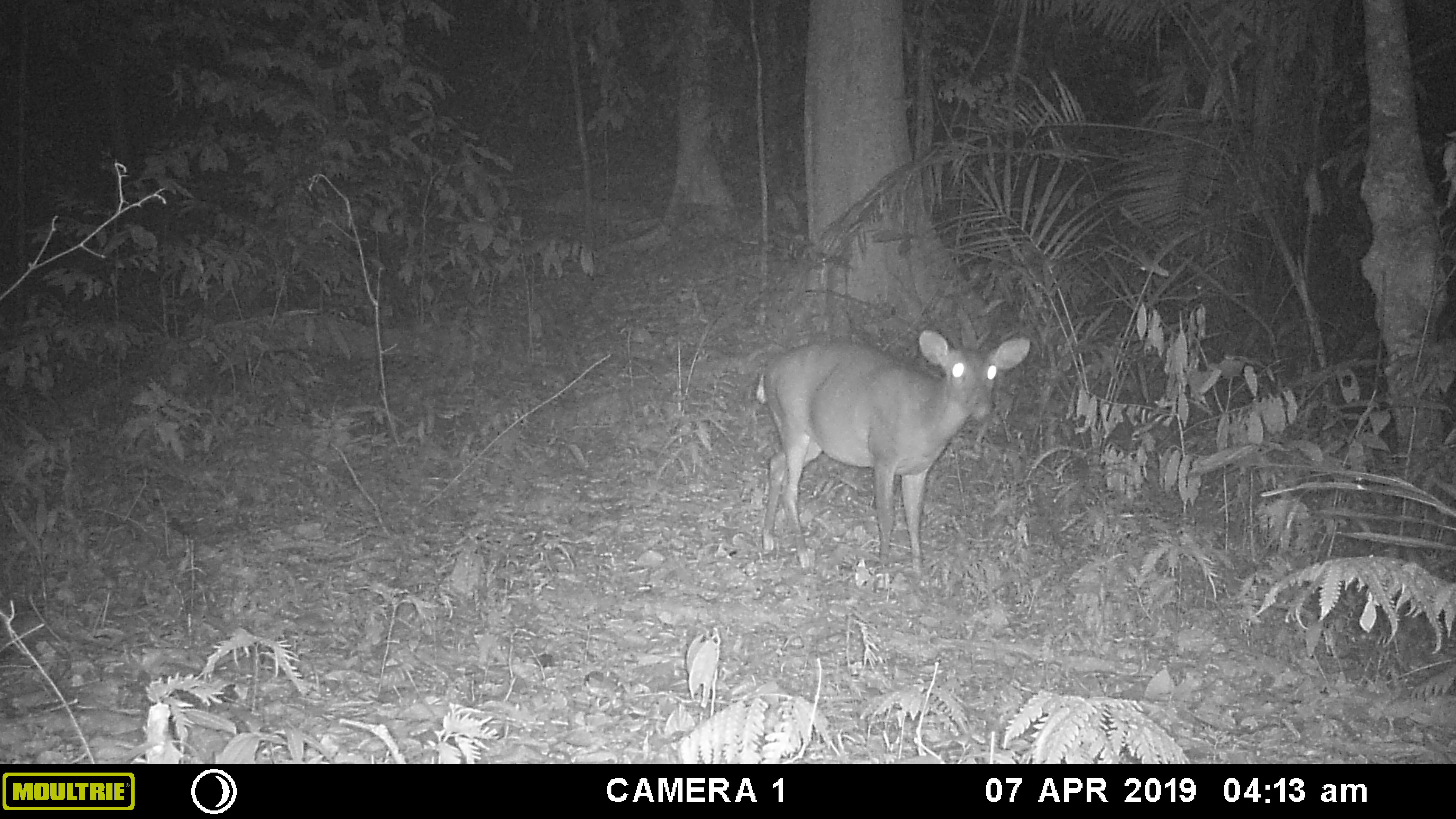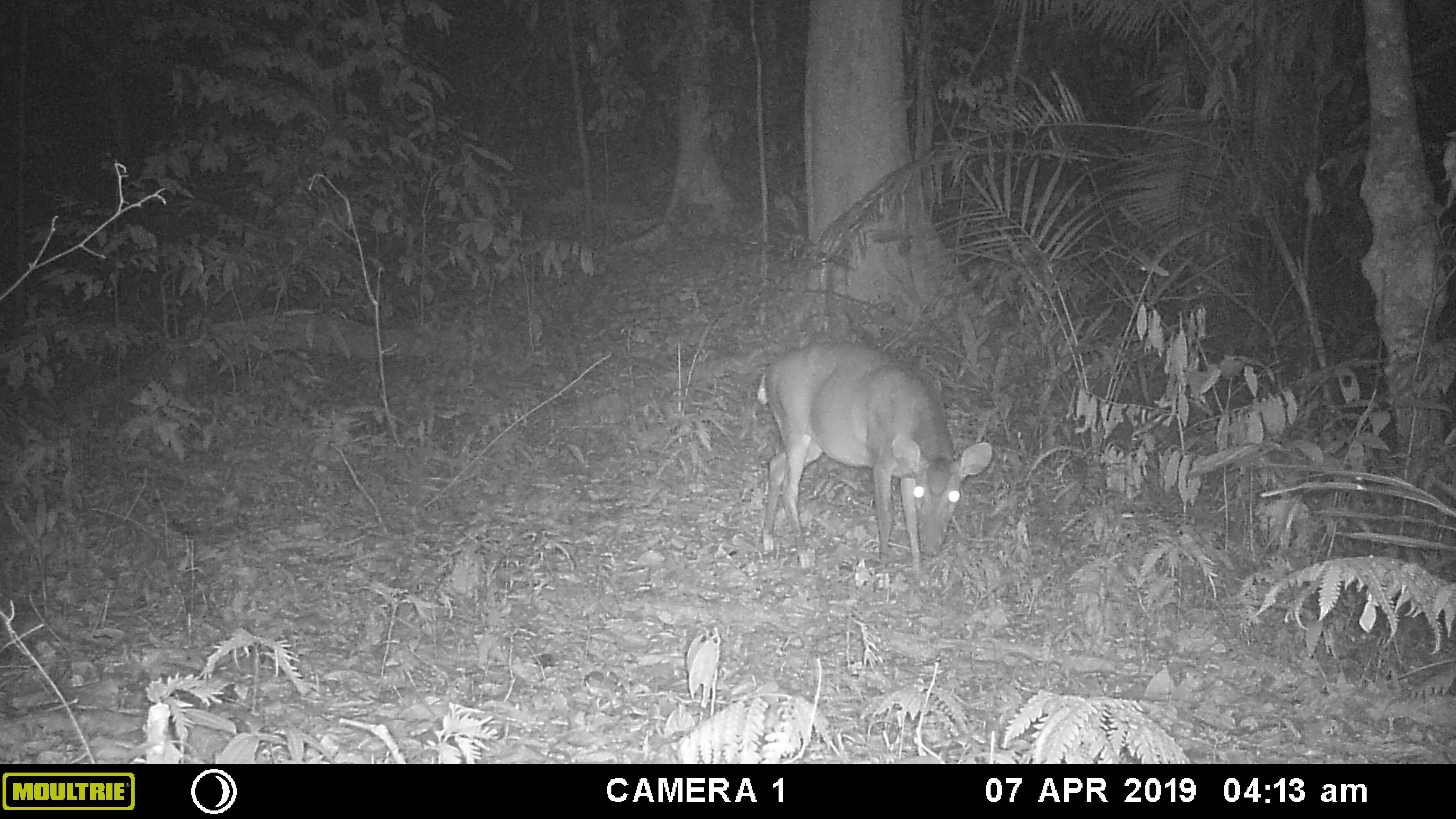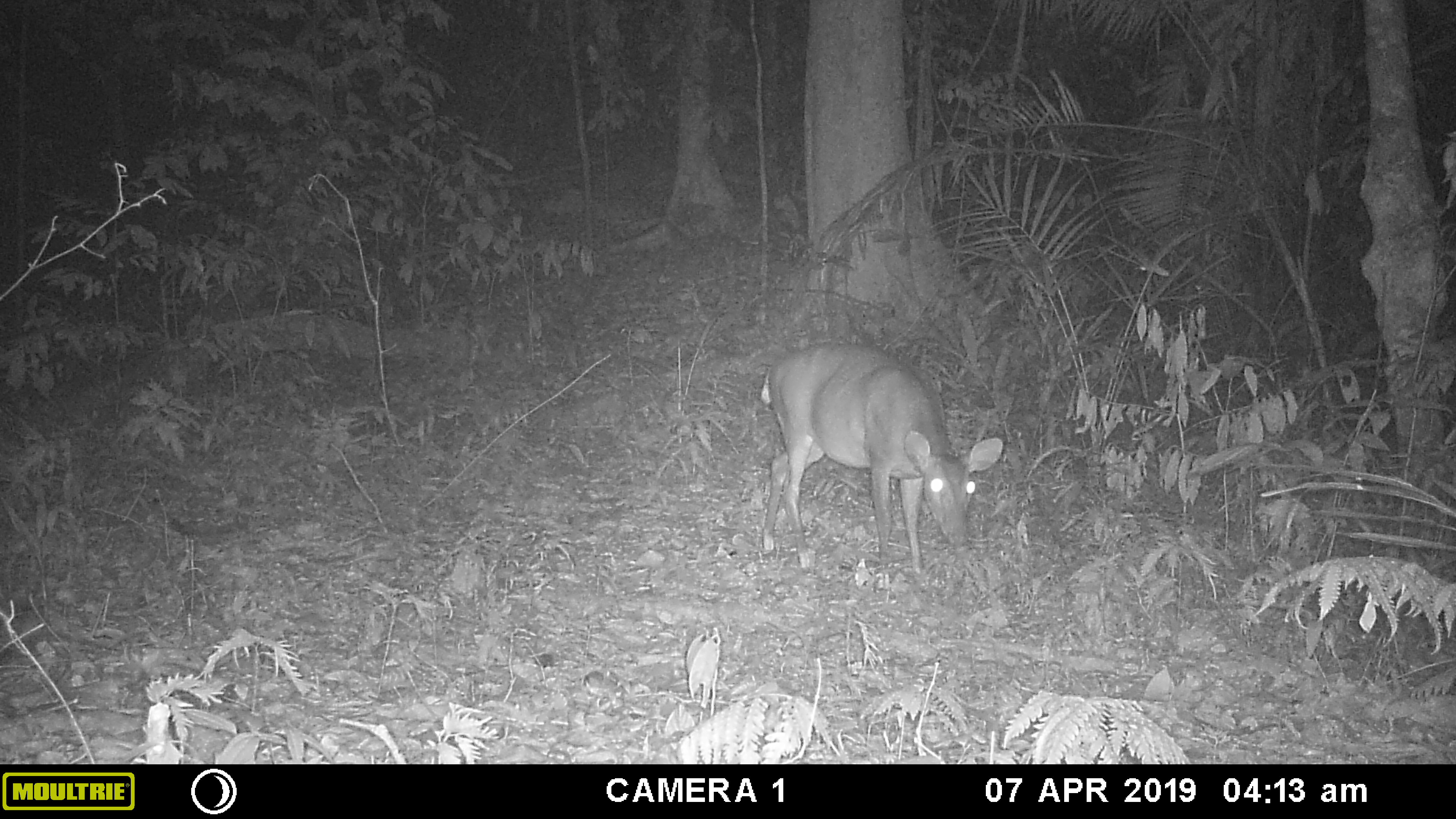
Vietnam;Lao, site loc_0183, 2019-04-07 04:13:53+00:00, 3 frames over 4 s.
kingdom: Animalia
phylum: Chordata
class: Mammalia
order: Artiodactyla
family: Cervidae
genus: Muntiacus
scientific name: Muntiacus vuquangensis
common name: large-antlered muntjac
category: large antlered muntjac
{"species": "large antlered muntjac (large-antlered muntjac) (Muntiacus vuquangensis)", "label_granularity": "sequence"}